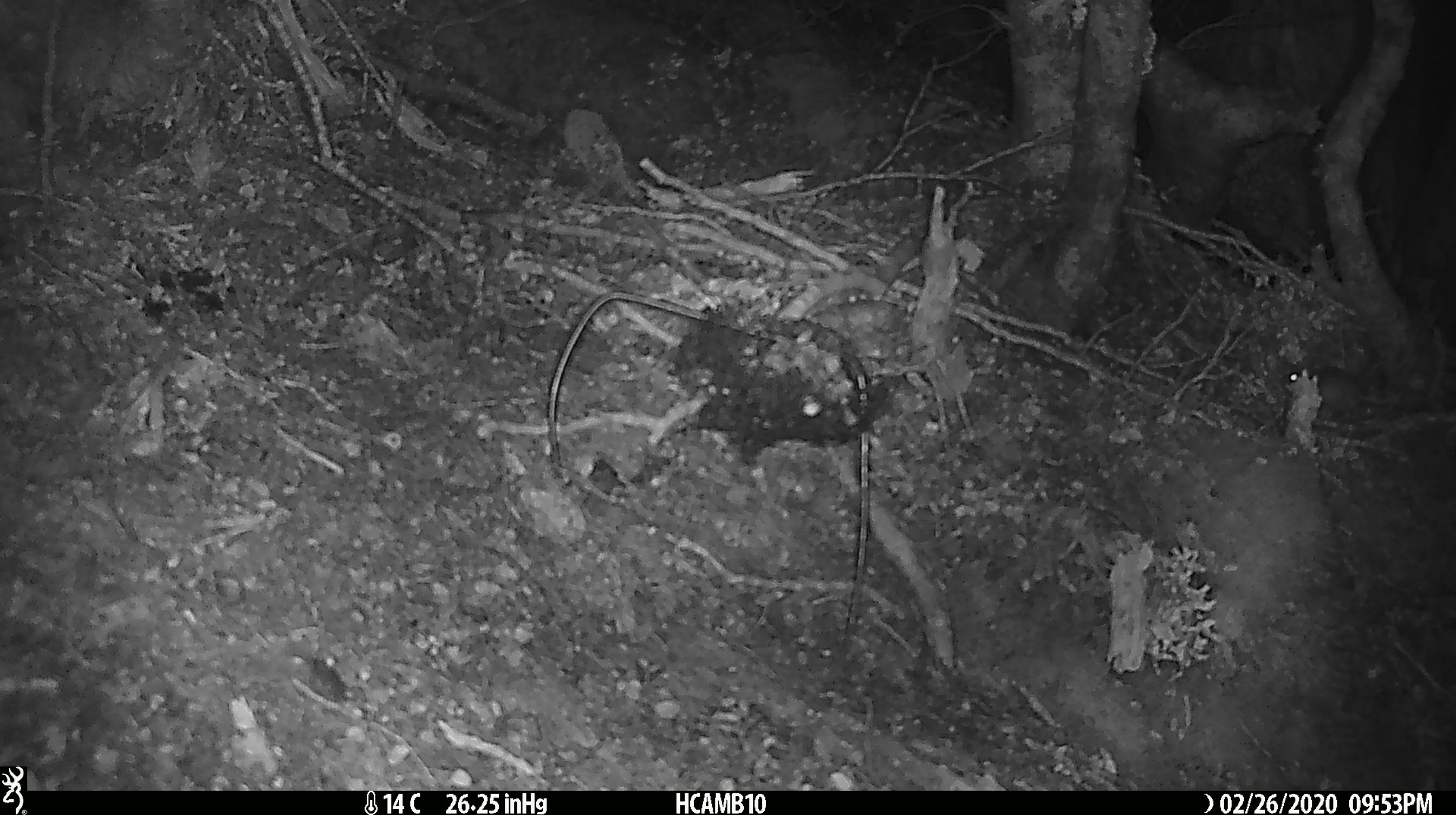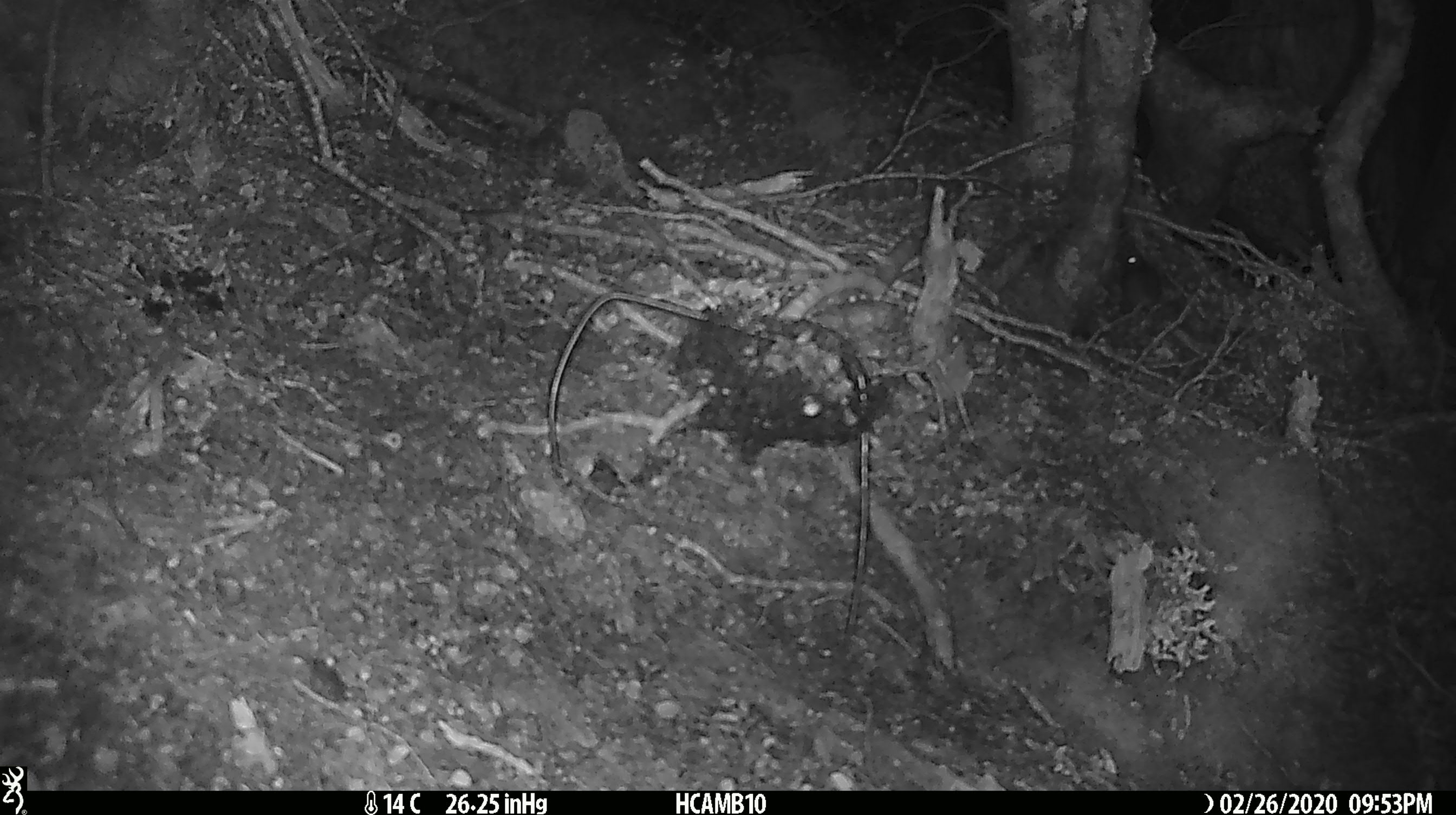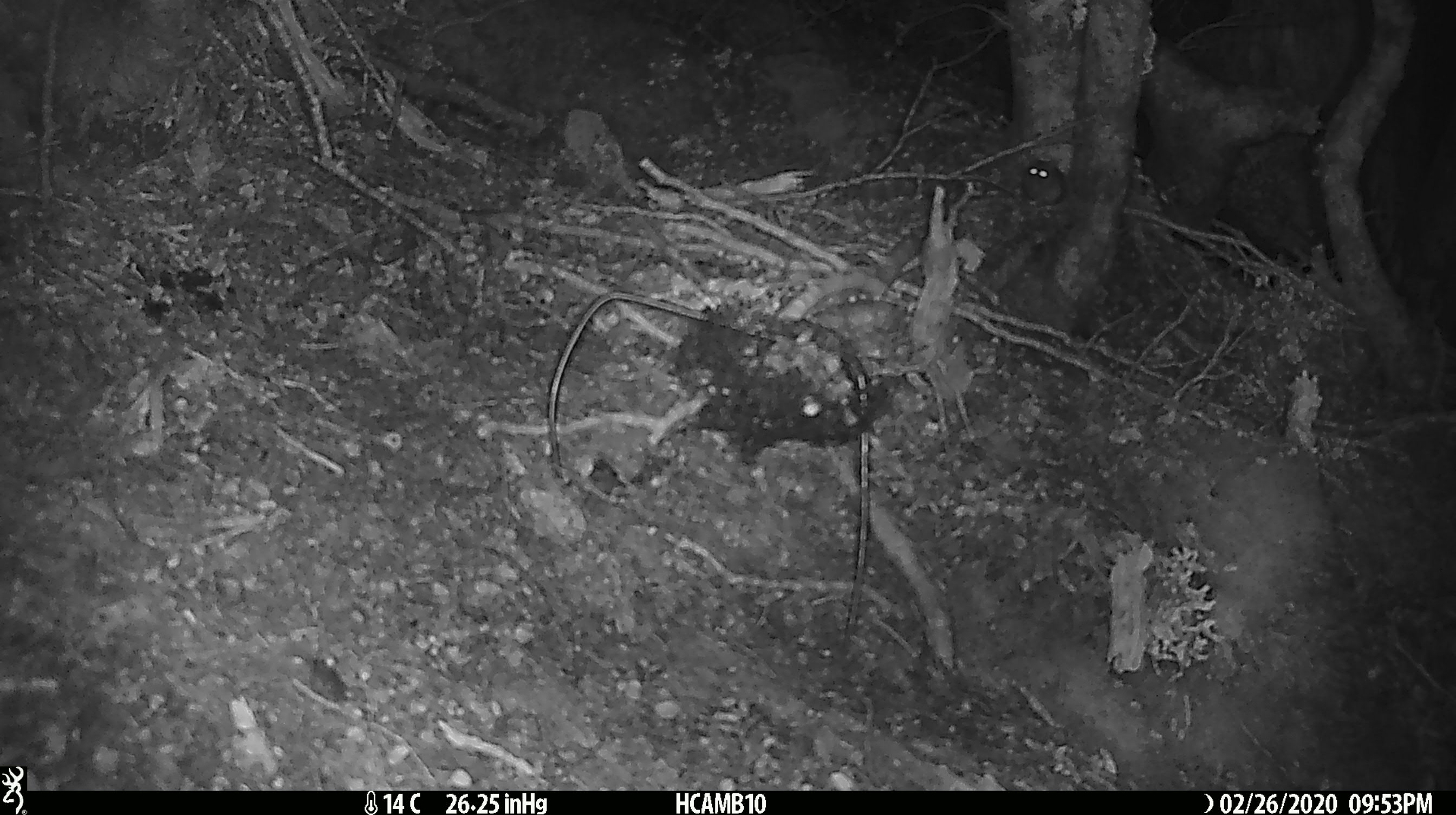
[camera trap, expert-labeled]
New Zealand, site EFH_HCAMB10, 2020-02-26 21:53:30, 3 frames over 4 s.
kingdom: Animalia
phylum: Chordata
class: Mammalia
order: Rodentia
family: Muridae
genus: Mus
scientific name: Mus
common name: mouse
Mouse (Mus).